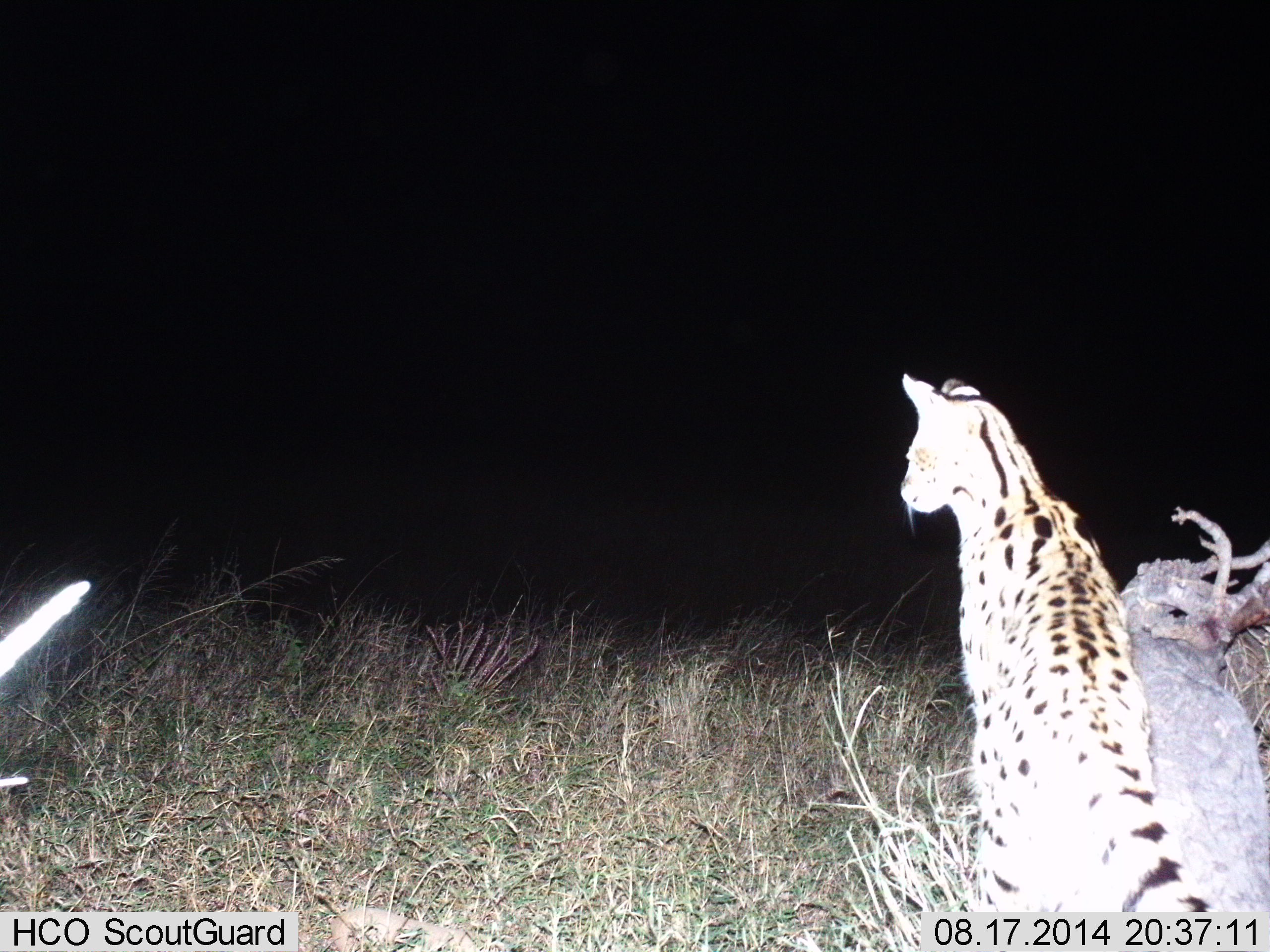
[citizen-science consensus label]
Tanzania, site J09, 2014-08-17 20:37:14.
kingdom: Animalia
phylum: Chordata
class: Mammalia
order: Carnivora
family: Felidae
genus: Leptailurus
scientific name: Leptailurus serval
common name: serval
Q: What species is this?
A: Serval (Leptailurus serval).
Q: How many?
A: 1.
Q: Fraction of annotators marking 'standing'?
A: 50%.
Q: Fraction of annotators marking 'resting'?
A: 40%.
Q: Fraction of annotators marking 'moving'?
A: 10%.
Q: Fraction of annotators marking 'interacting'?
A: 0%.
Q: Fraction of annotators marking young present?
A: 0%.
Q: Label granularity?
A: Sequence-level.